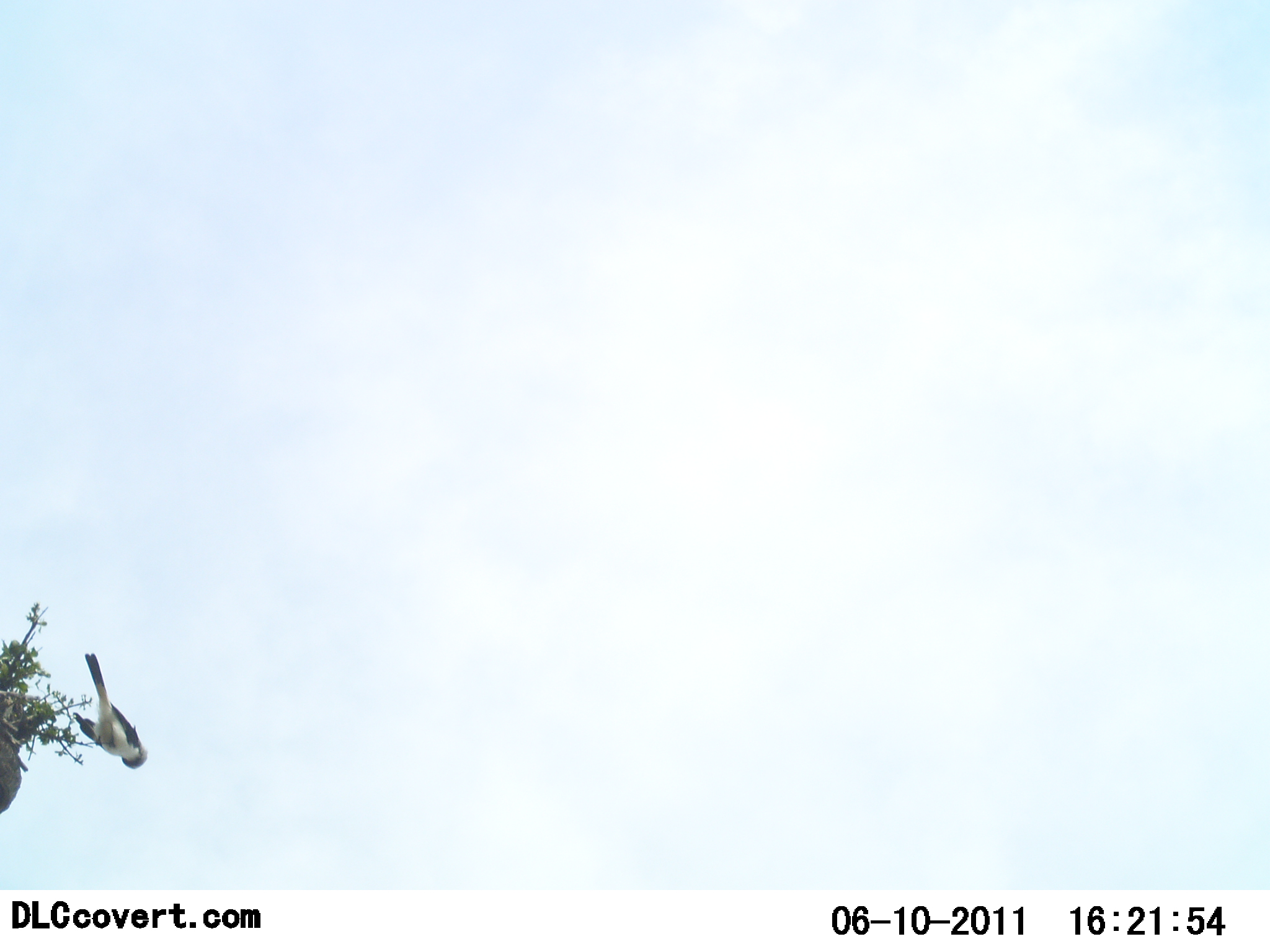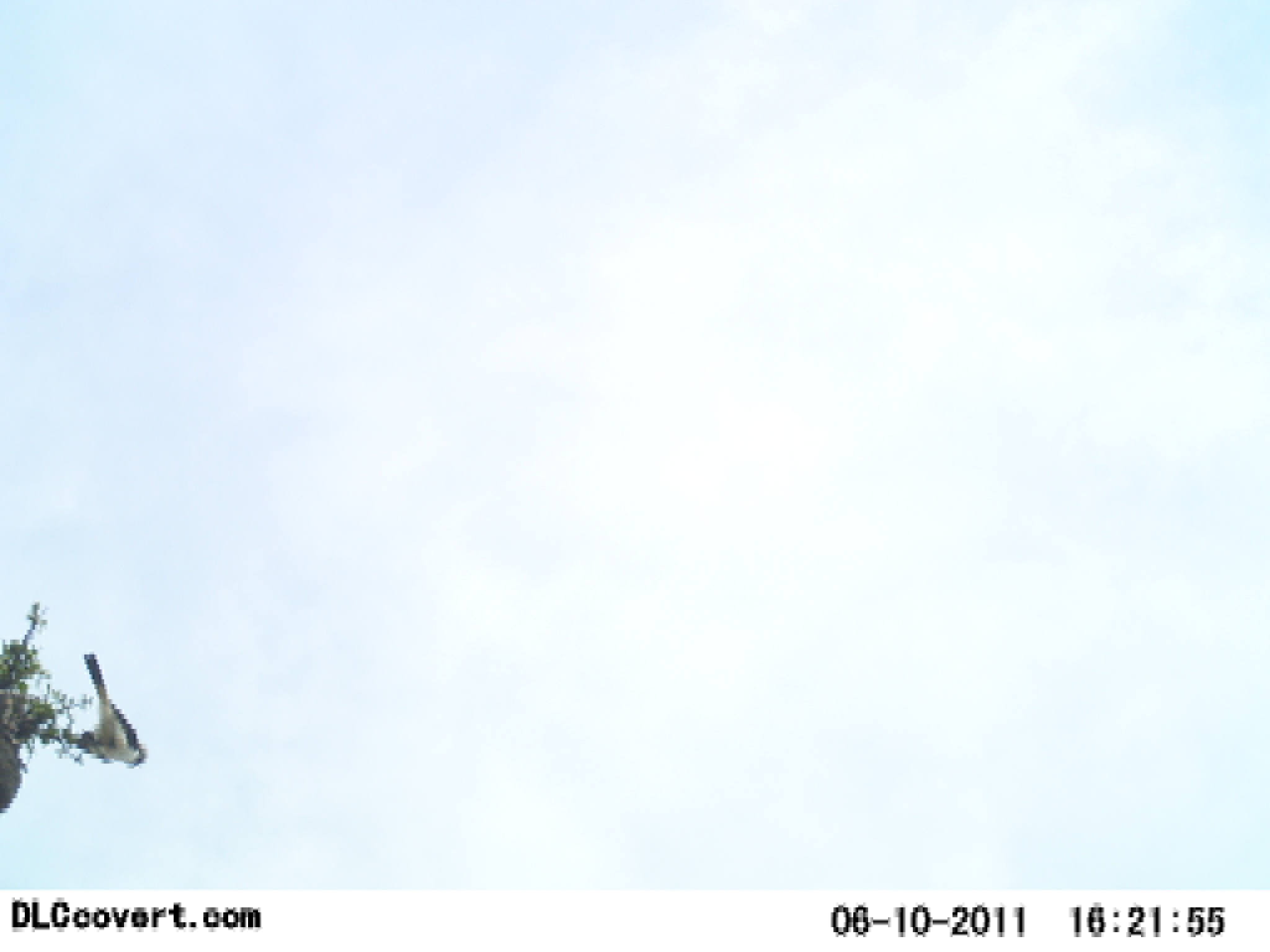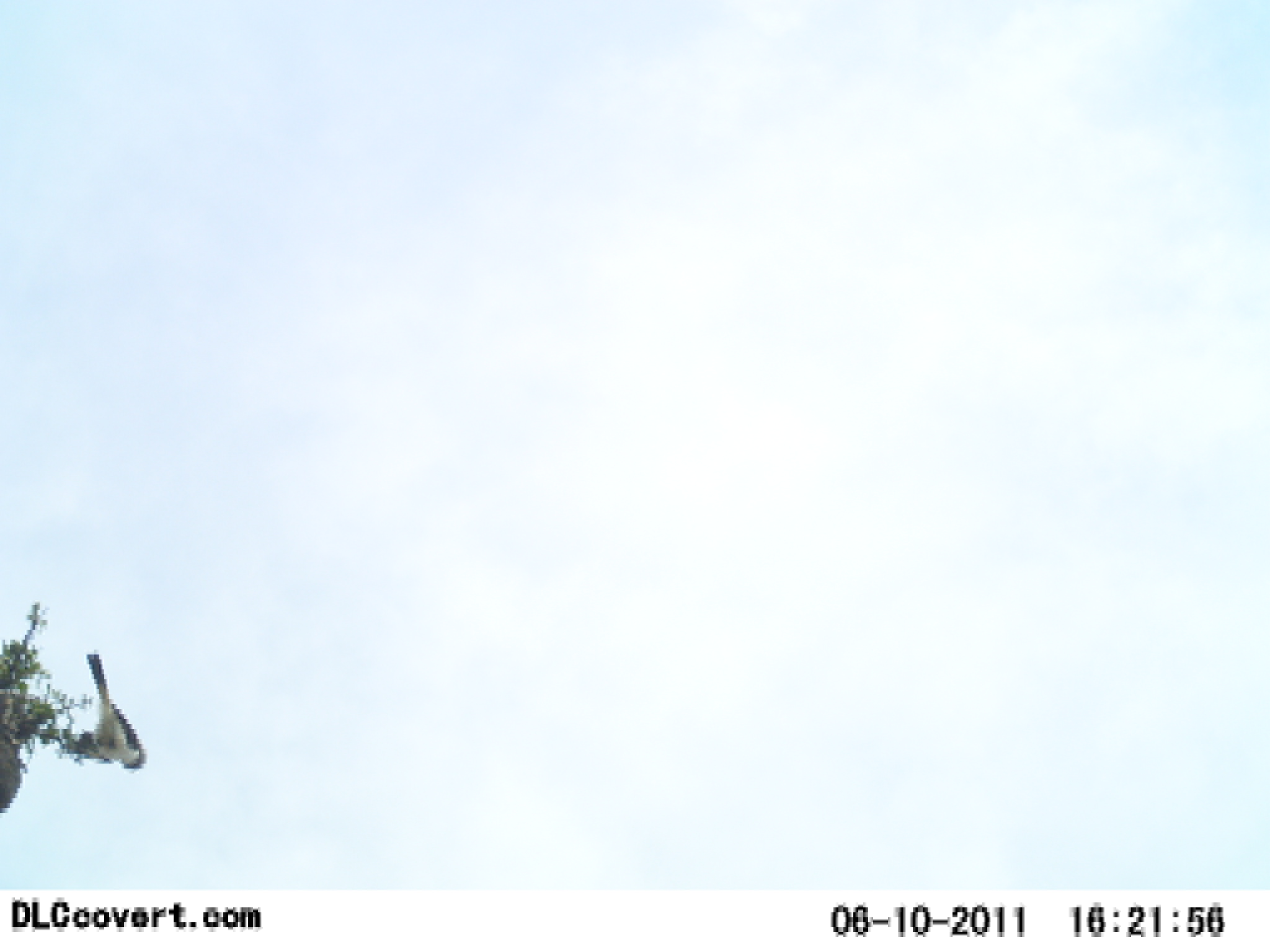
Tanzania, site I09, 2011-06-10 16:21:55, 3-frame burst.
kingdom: Animalia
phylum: Chordata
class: Aves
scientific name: Aves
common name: bird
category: otherbird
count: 1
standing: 64%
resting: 27%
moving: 18%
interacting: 0%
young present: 0%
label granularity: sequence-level